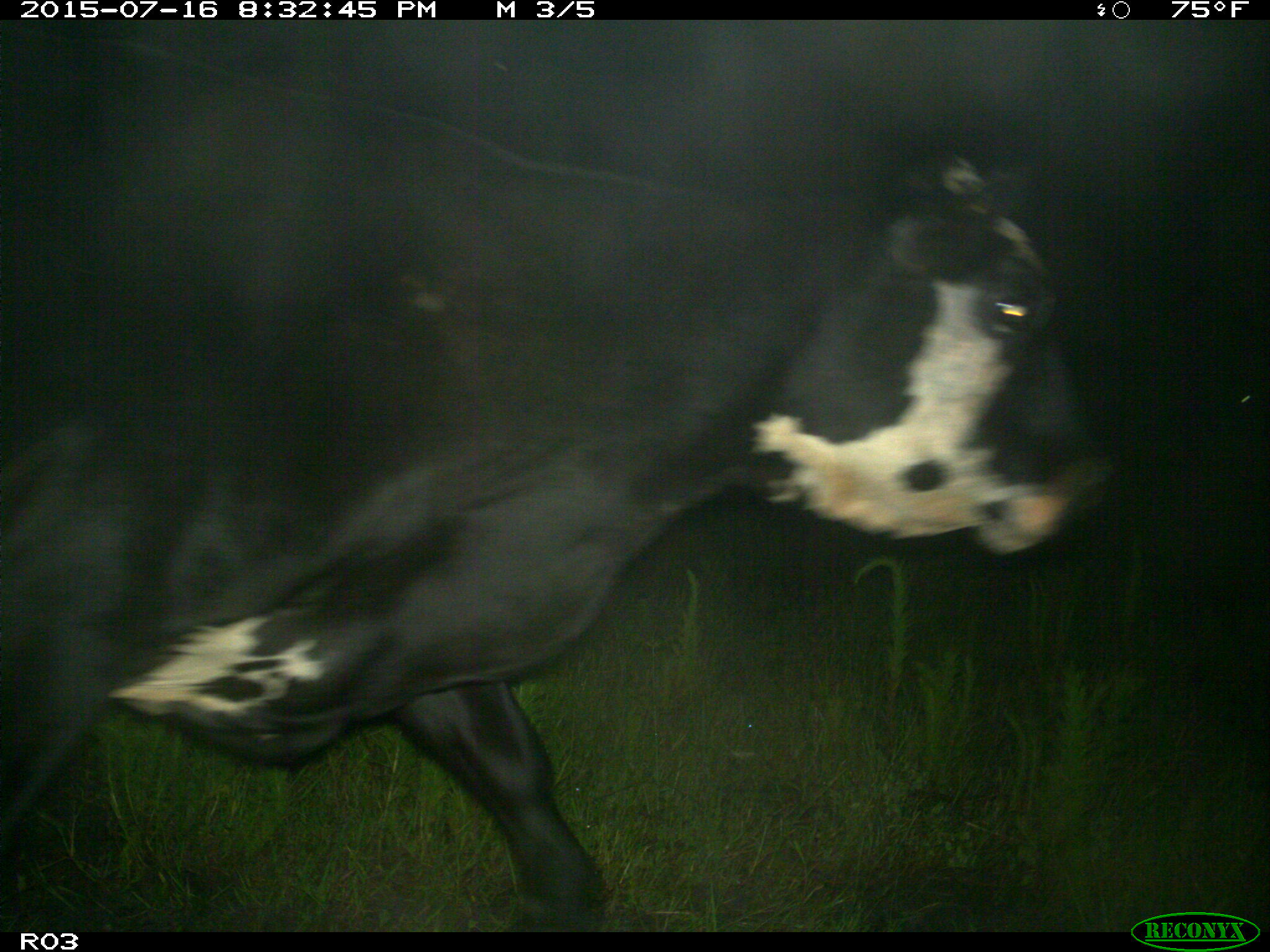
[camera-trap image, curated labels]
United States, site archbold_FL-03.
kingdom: Animalia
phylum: Chordata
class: Mammalia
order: Artiodactyla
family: Bovidae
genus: Bos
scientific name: Bos taurus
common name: domestic cow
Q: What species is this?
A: Bos taurus (domestic cow).